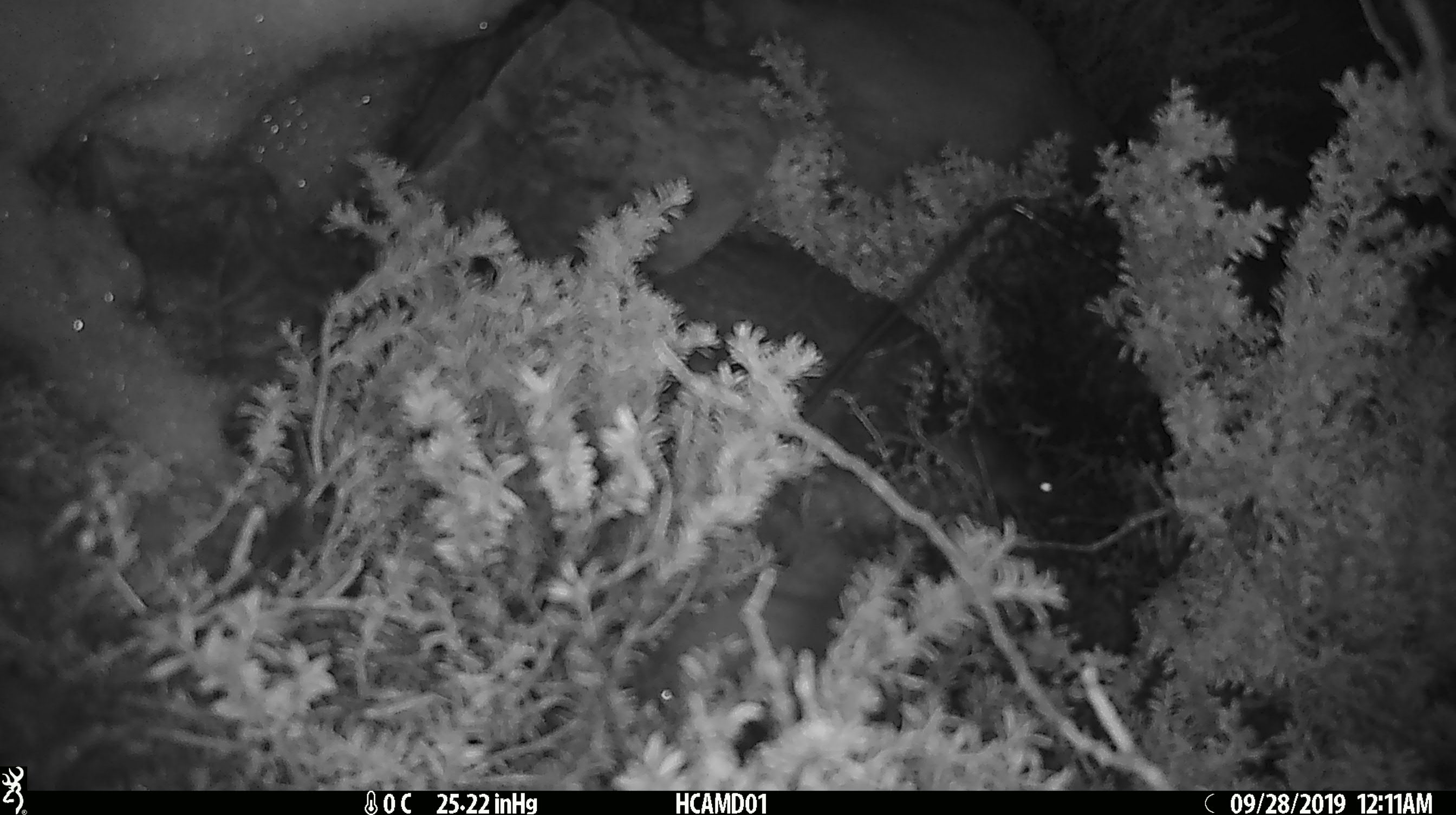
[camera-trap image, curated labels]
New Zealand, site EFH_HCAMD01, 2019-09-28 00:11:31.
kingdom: Animalia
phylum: Chordata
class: Mammalia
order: Rodentia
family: Muridae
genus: Mus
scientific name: Mus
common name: mouse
Mouse (Mus).